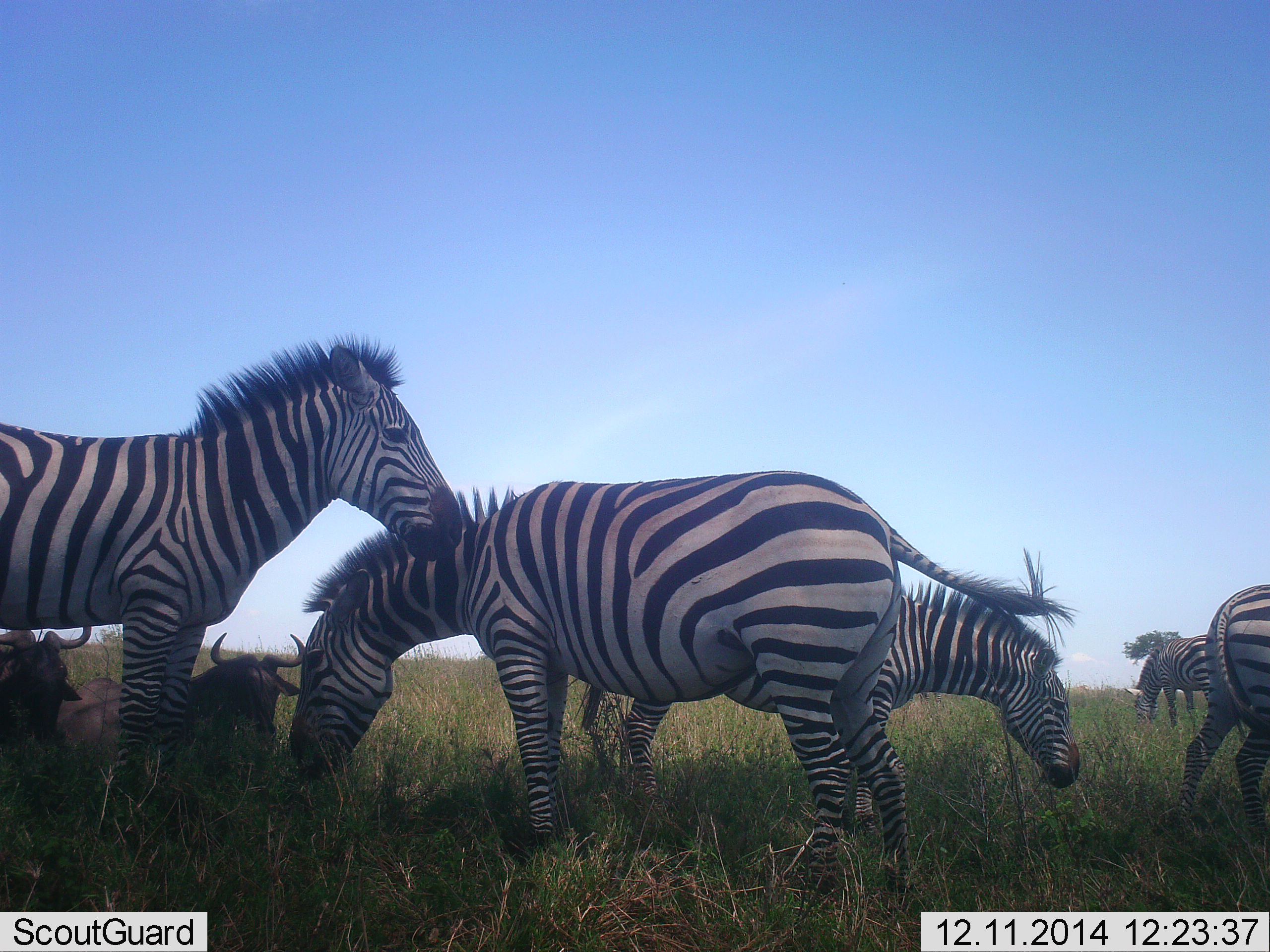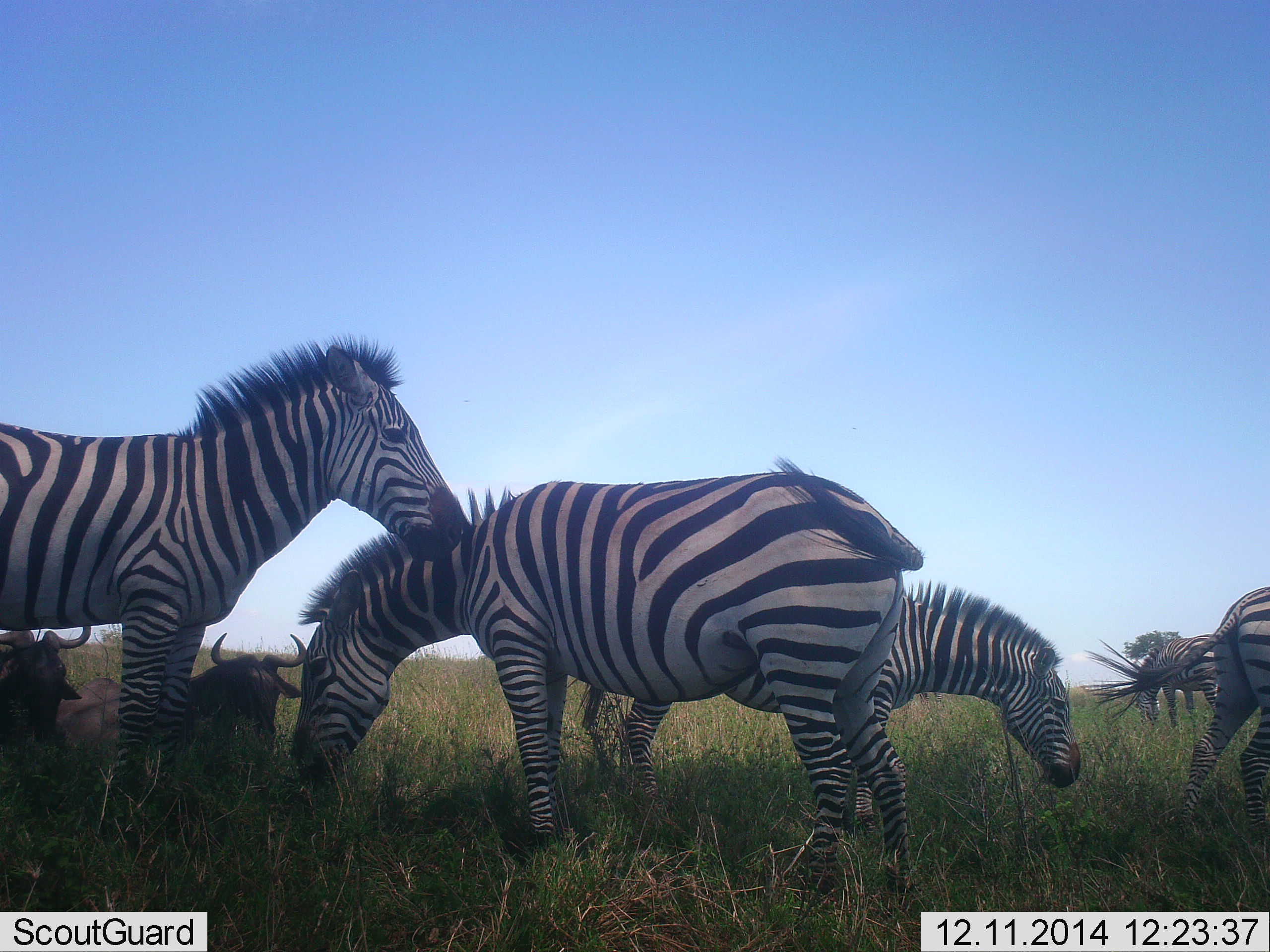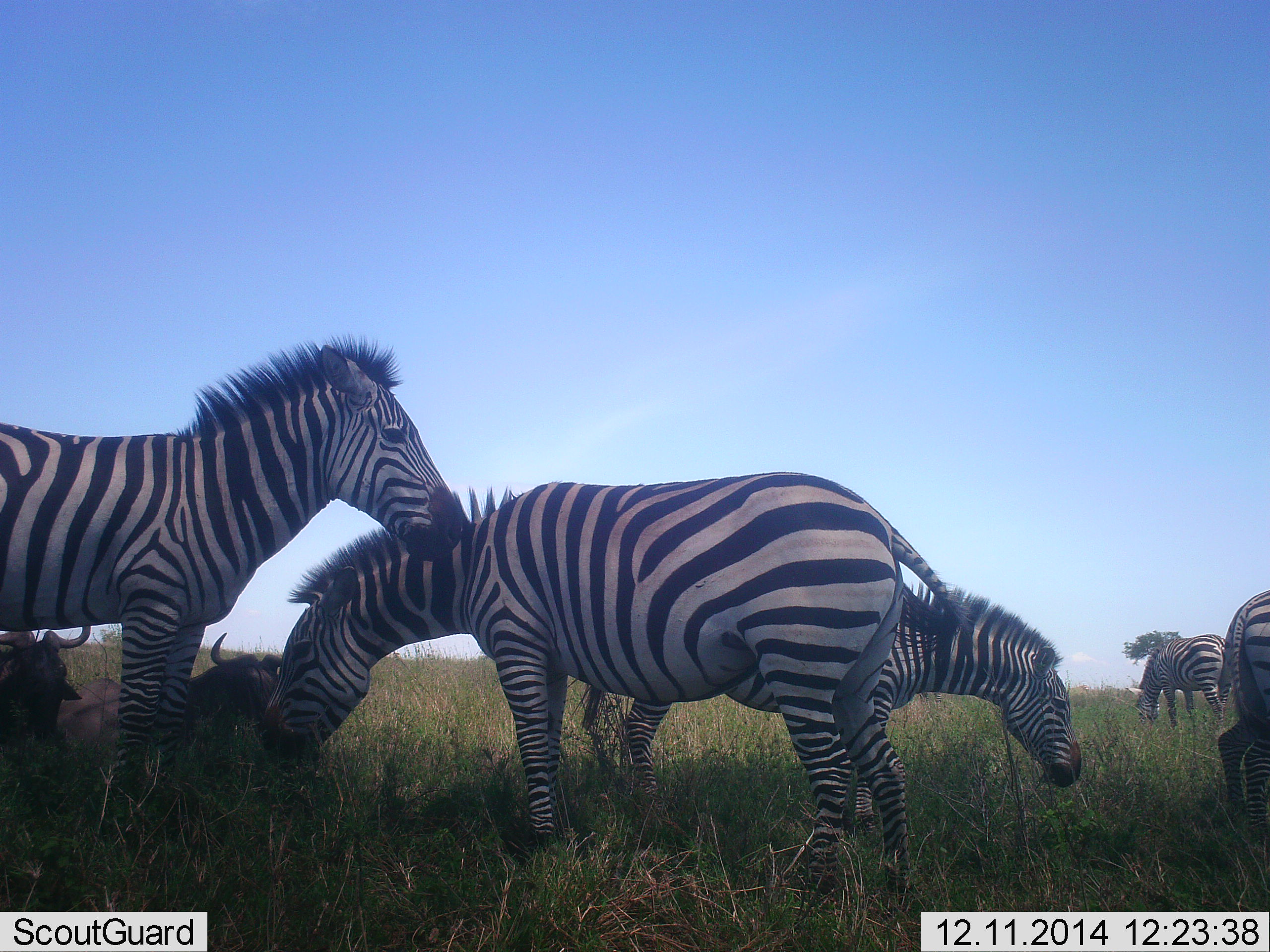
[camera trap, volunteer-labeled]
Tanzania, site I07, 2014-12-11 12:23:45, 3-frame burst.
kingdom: Animalia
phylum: Chordata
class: Mammalia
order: Artiodactyla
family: Bovidae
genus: Connochaetes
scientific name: Connochaetes taurinus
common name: blue wildebeest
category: wildebeest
Wildebeest (blue wildebeest) (Connochaetes taurinus), count 2. Behavior (volunteer vote fractions): standing 0%, resting 100%, moving 0%, interacting 0%. Young present (vote fraction): 0%. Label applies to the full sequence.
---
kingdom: Animalia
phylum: Chordata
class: Mammalia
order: Perissodactyla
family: Equidae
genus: Equus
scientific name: Equus quagga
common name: plains zebra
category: zebra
Zebra (plains zebra) (Equus quagga), count 5. Behavior (volunteer vote fractions): standing 100%, resting 10%, moving 0%, interacting 0%. Young present (vote fraction): 0%. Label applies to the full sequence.